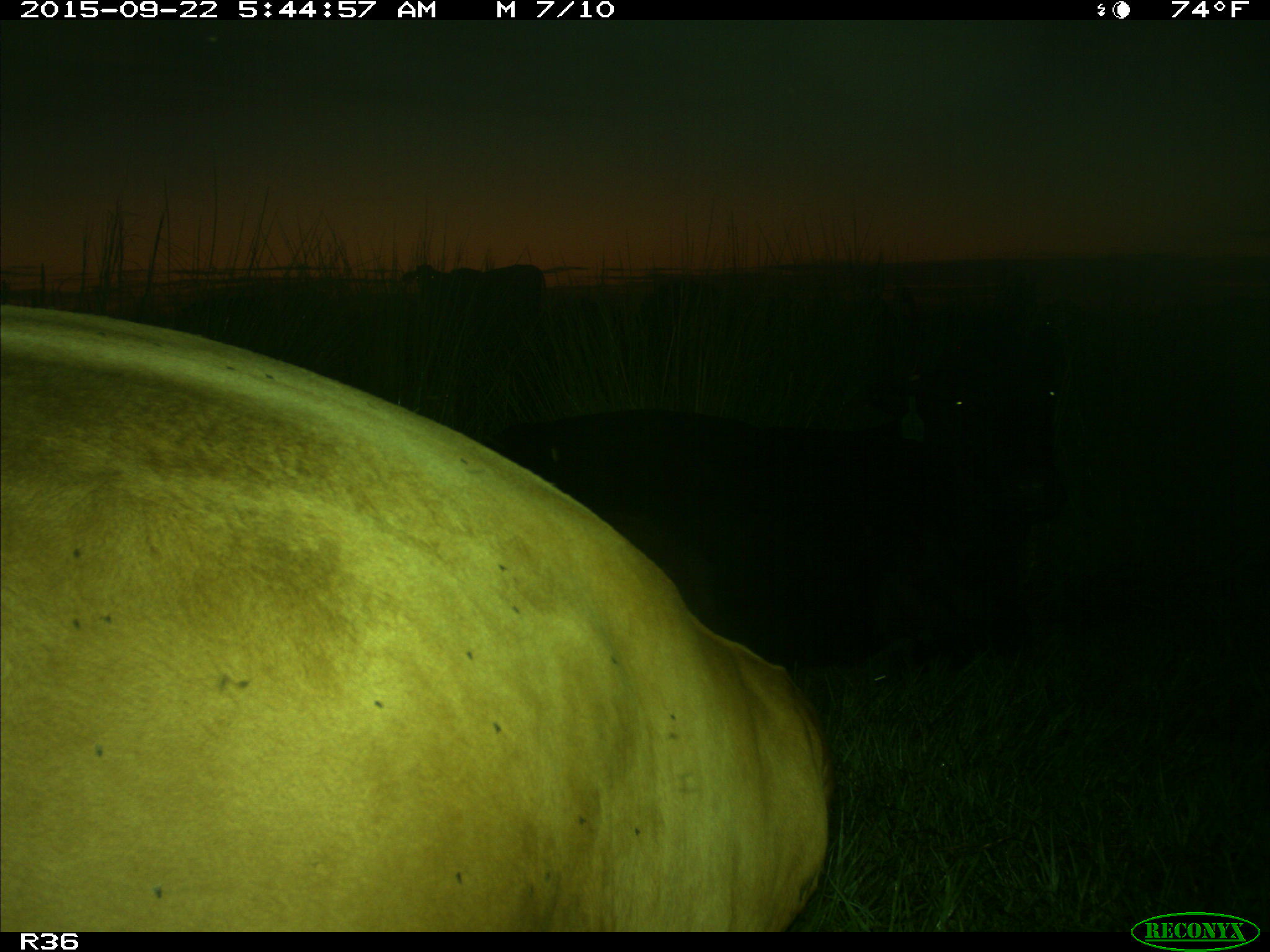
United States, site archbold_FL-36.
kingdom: Animalia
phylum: Chordata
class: Mammalia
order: Artiodactyla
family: Bovidae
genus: Bos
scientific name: Bos taurus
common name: domestic cow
Bos taurus (domestic cow).